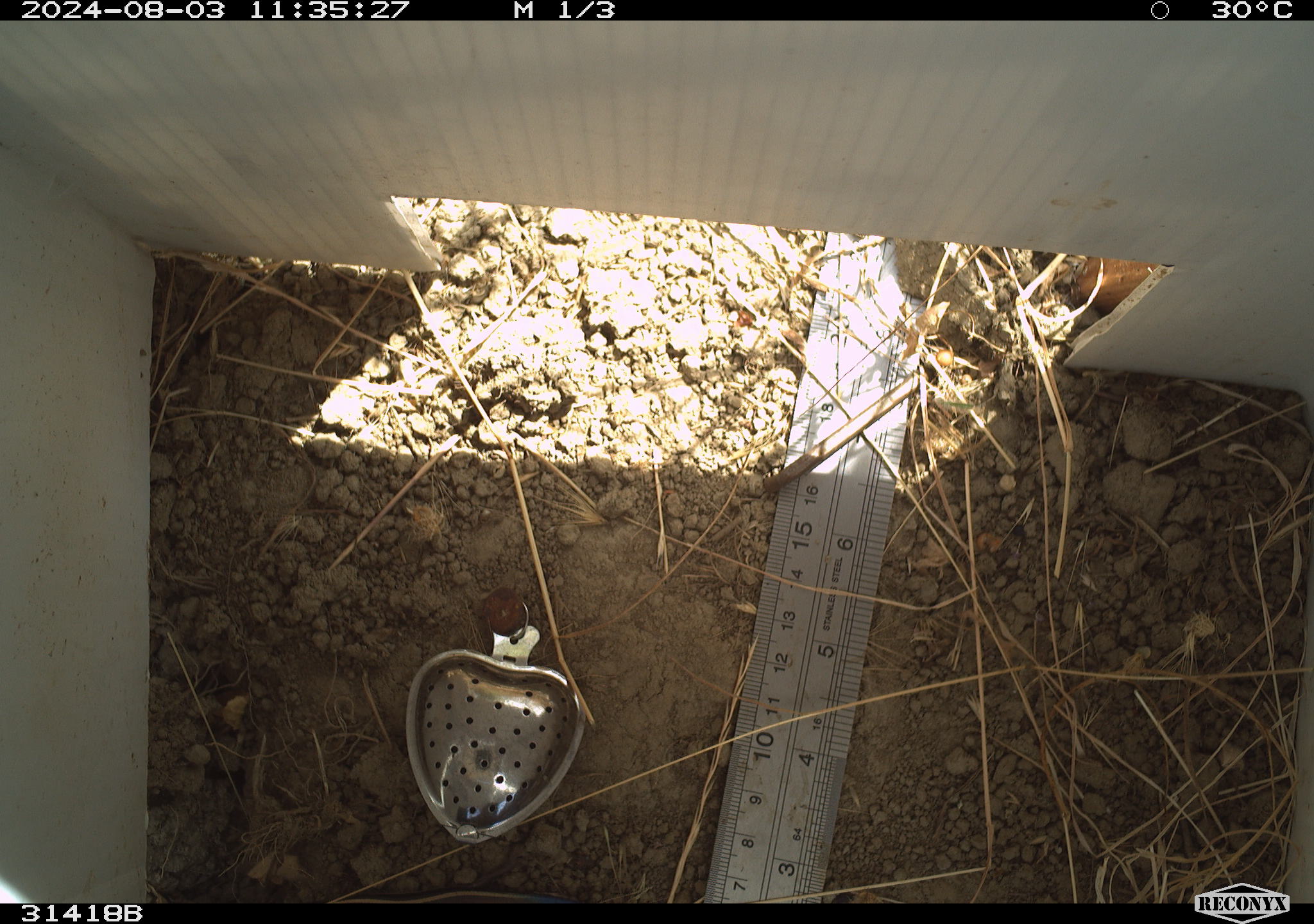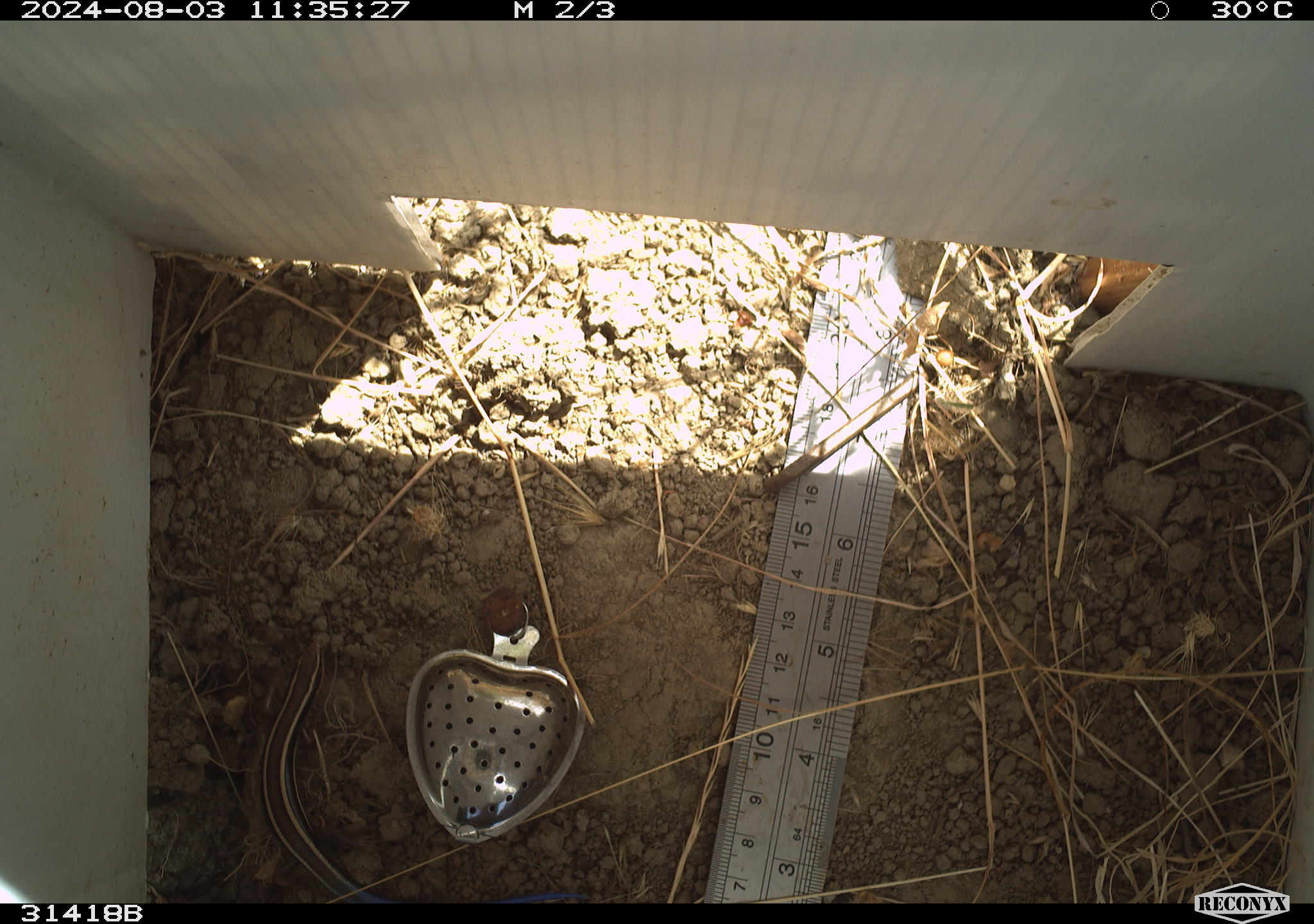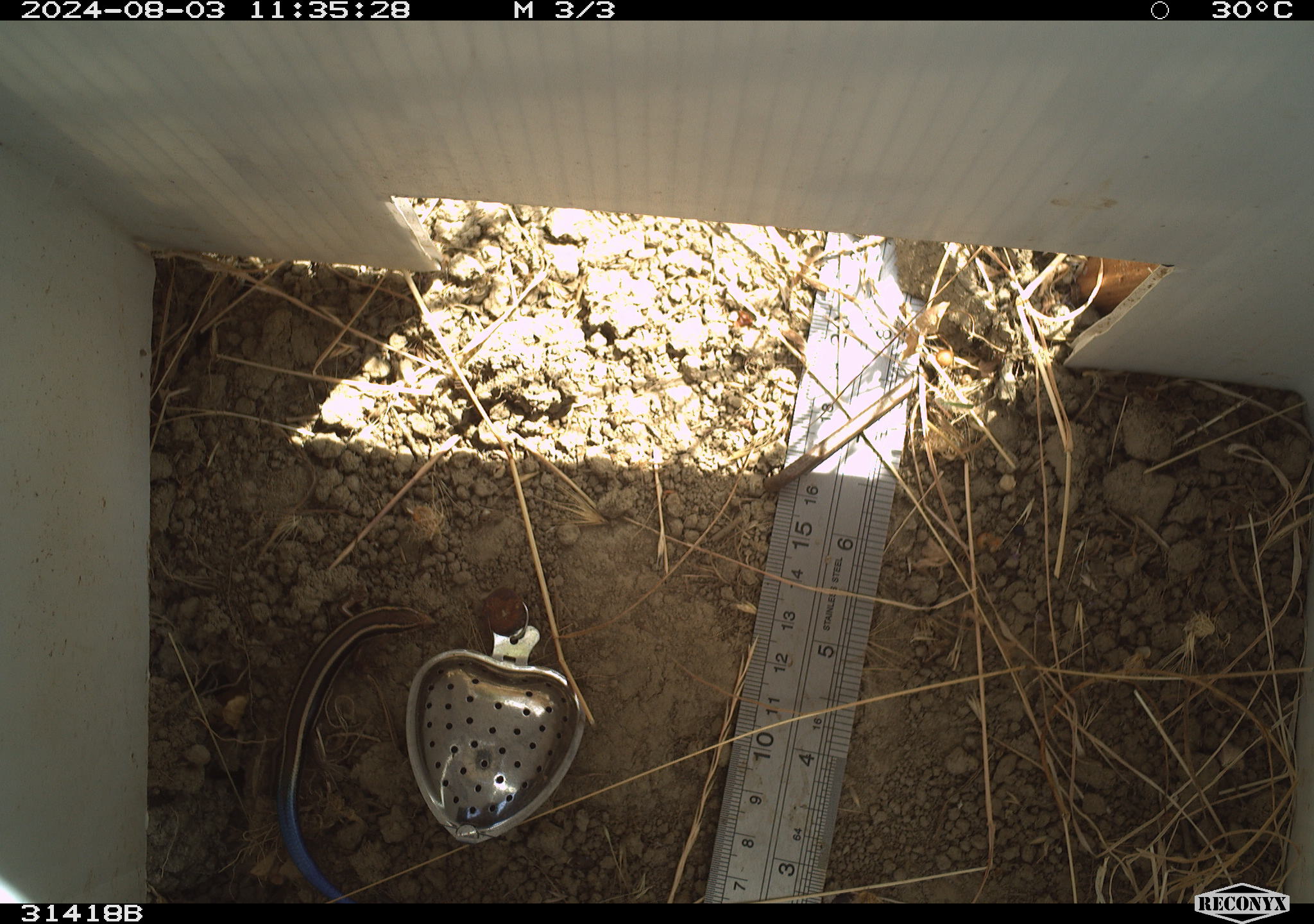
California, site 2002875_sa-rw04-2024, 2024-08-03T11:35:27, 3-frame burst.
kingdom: Animalia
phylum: Chordata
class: Reptilia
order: Squamata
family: Scincidae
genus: Plestiodon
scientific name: Plestiodon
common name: blue-tailed skinks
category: plestiodon species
Plestiodon species (blue-tailed skinks) (Plestiodon).